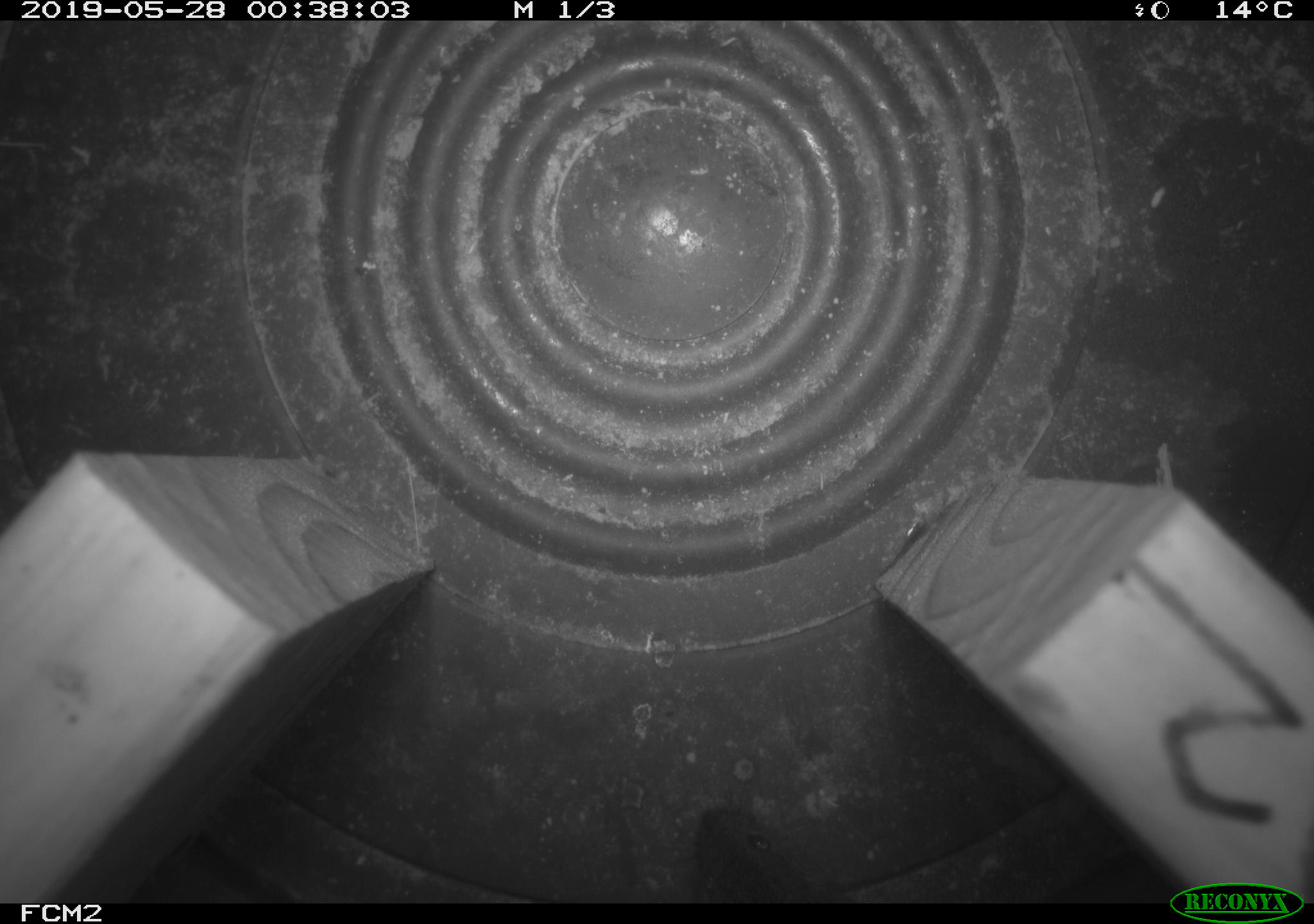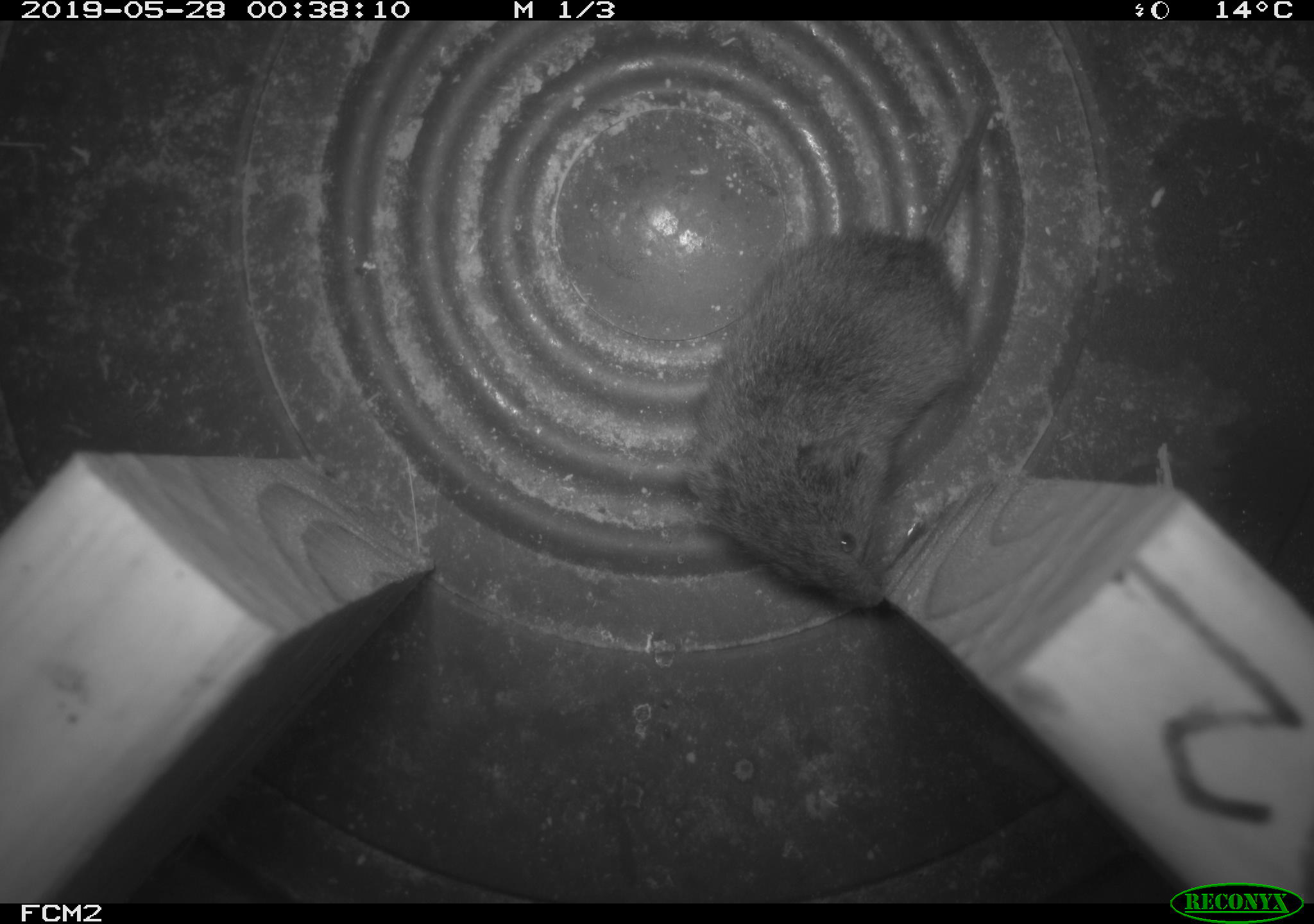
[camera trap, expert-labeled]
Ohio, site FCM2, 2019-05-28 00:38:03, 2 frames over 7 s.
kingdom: Animalia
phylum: Chordata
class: Mammalia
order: Rodentia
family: Cricetidae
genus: Microtus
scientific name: Microtus pennsylvanicus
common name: meadow vole